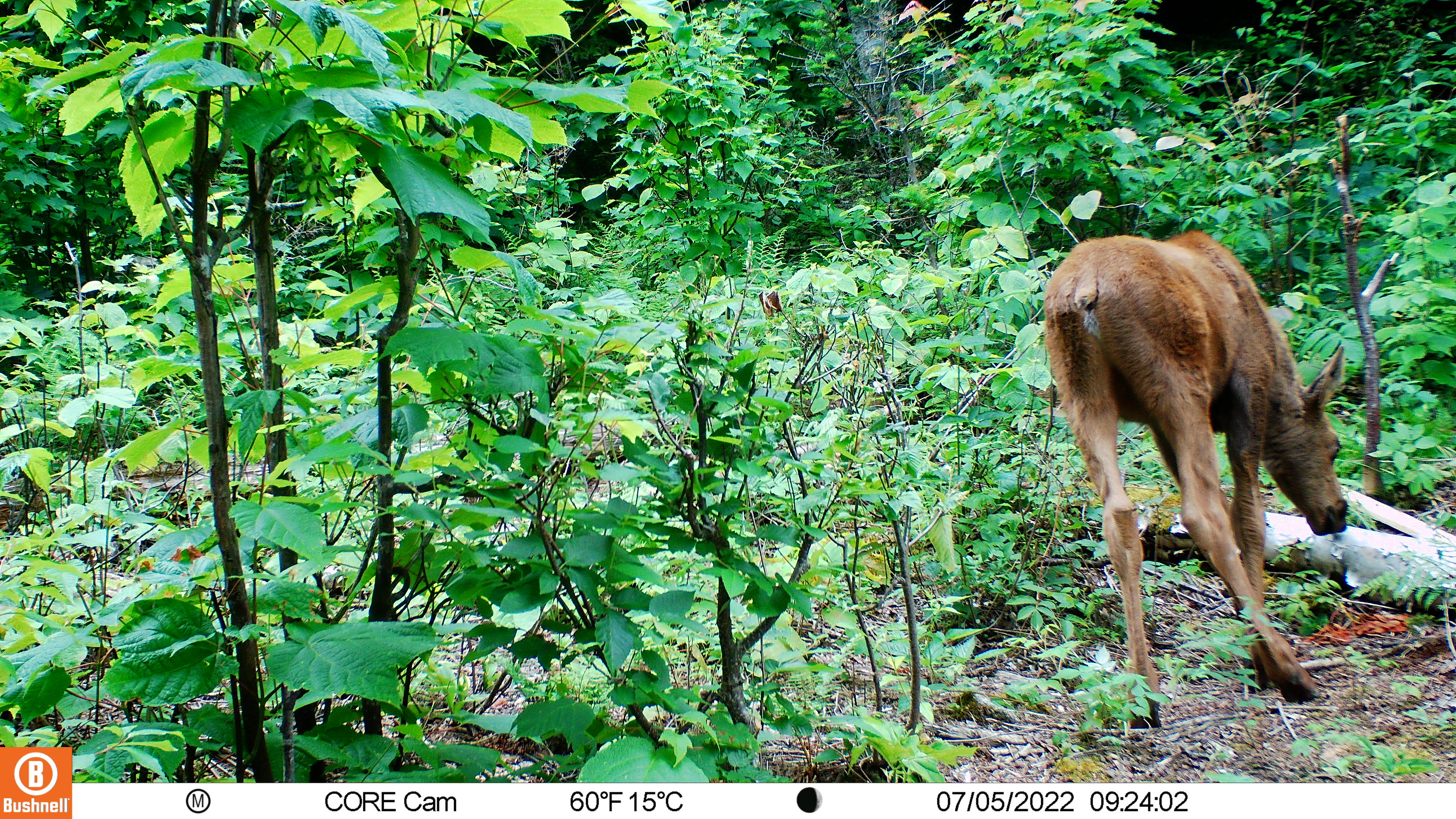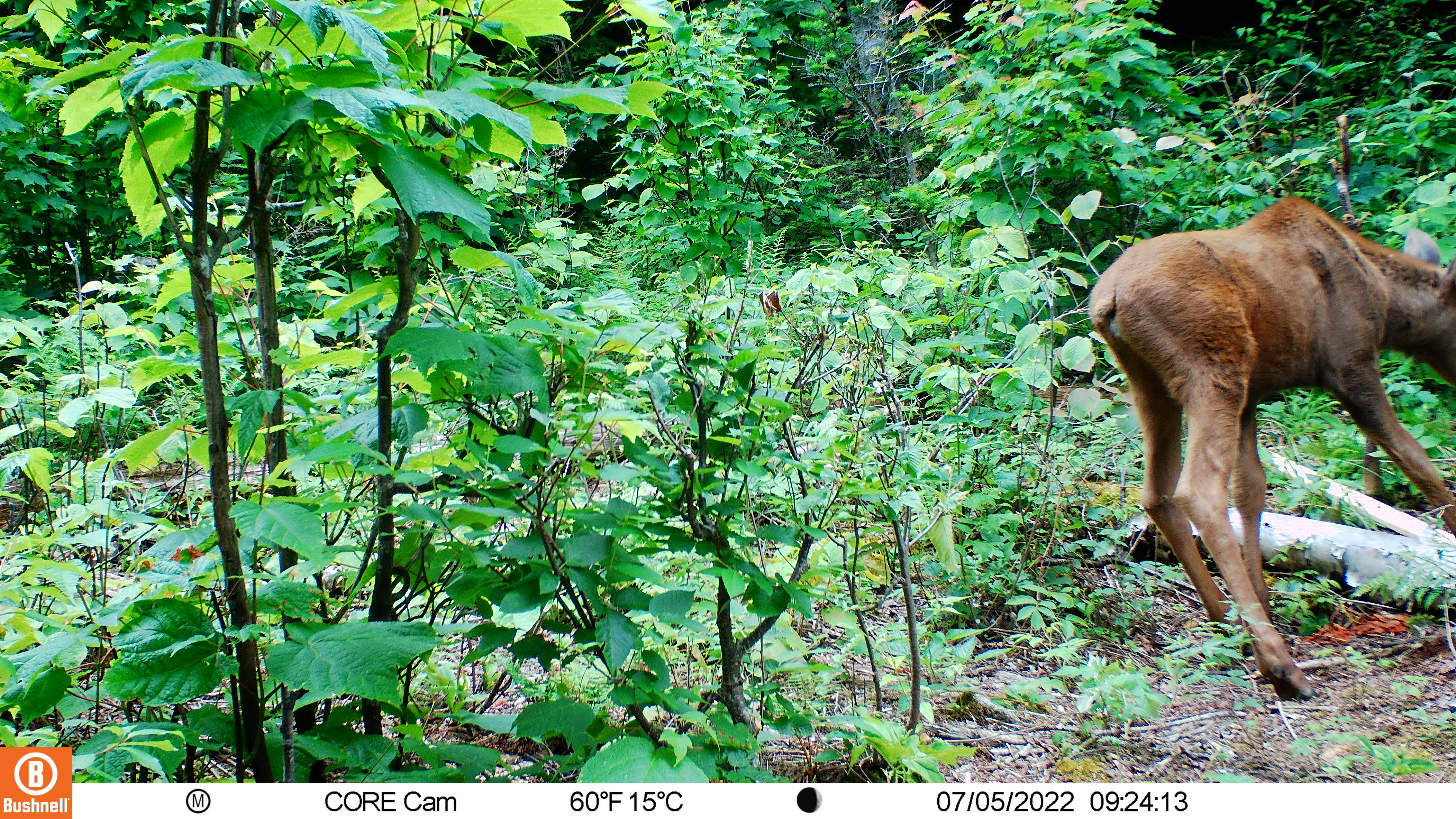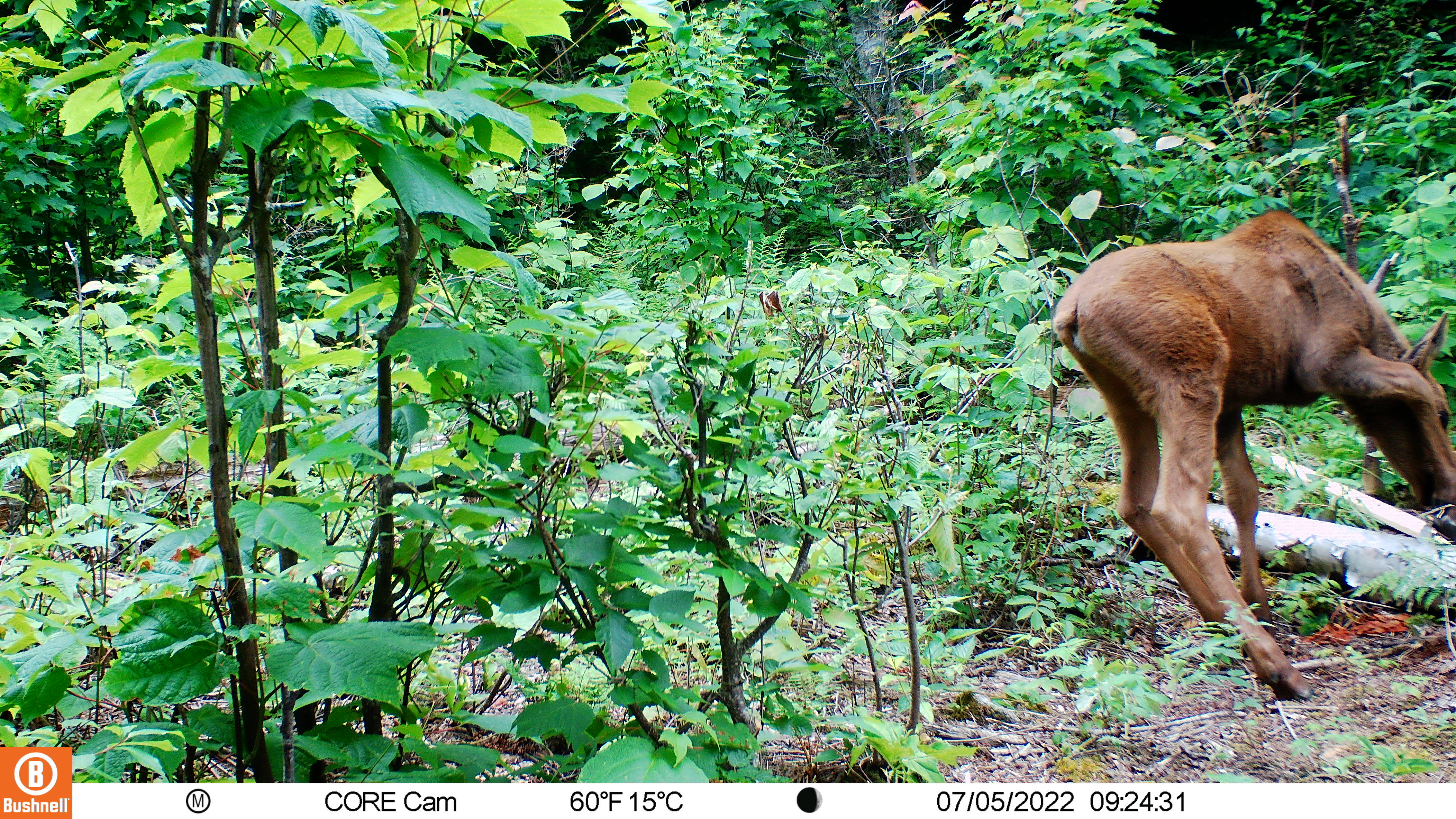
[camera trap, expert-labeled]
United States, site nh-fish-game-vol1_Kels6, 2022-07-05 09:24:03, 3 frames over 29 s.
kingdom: Animalia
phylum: Chordata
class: Mammalia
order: Artiodactyla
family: Cervidae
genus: Alces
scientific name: Alces alces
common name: moose